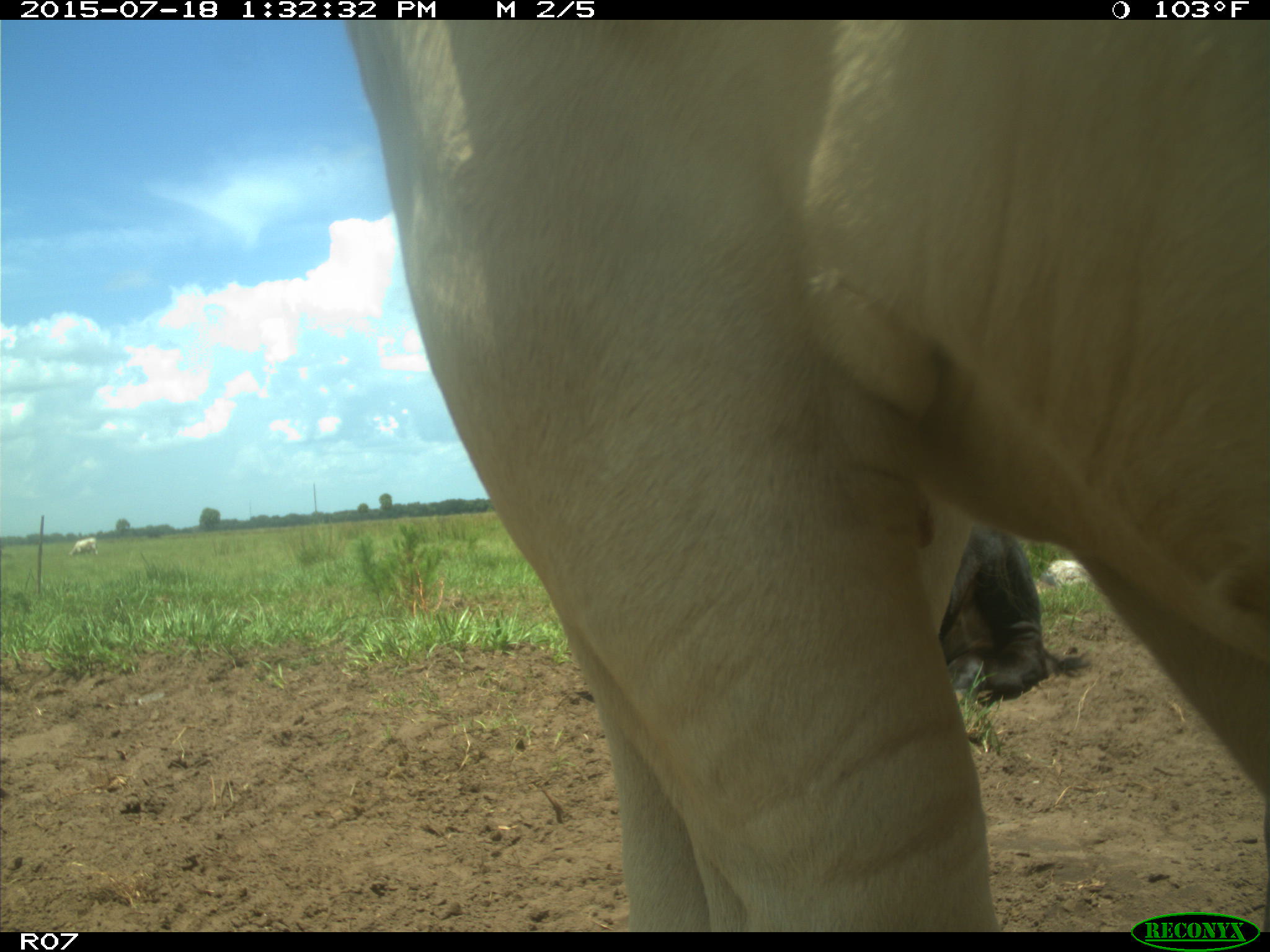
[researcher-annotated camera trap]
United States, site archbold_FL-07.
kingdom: Animalia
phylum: Chordata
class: Mammalia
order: Artiodactyla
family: Bovidae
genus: Bos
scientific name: Bos taurus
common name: domestic cow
Bos taurus (domestic cow).